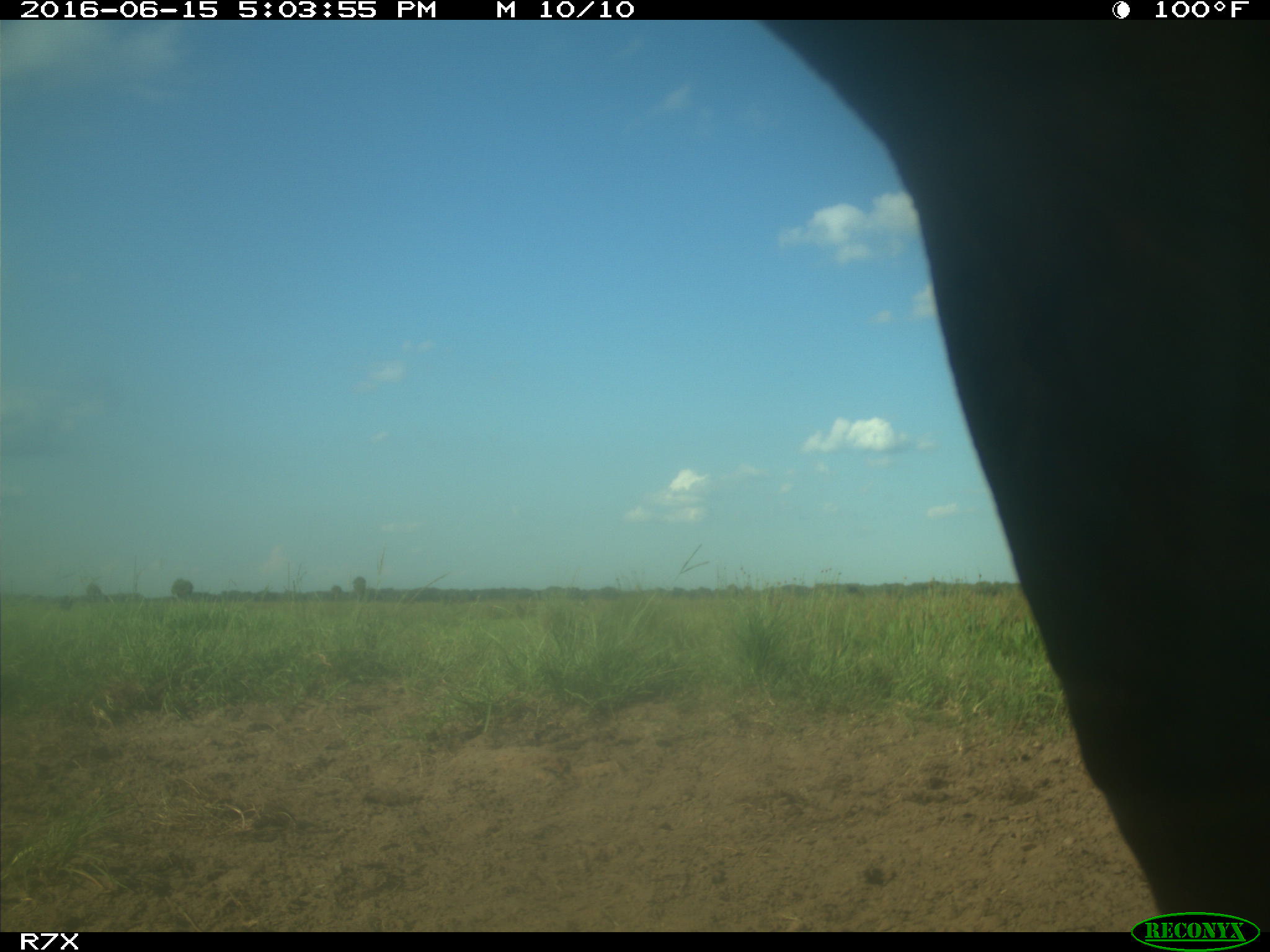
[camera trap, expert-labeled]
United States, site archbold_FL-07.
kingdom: Animalia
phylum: Chordata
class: Mammalia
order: Artiodactyla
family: Bovidae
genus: Bos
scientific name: Bos taurus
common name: domestic cow